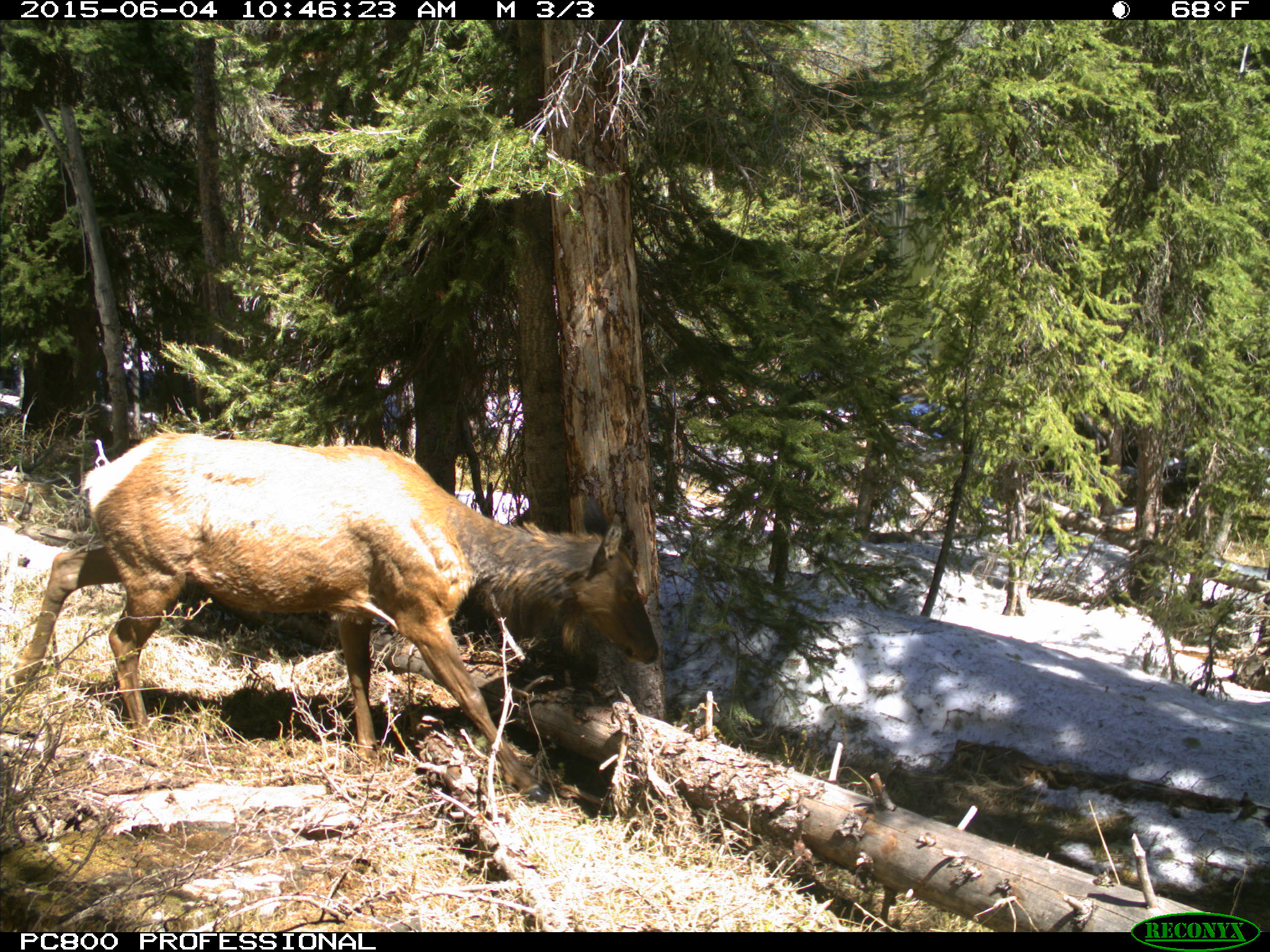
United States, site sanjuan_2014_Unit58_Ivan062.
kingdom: Animalia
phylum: Chordata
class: Mammalia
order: Artiodactyla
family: Cervidae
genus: Cervus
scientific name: Cervus elaphus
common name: red deer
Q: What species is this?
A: Cervus elaphus (red deer).